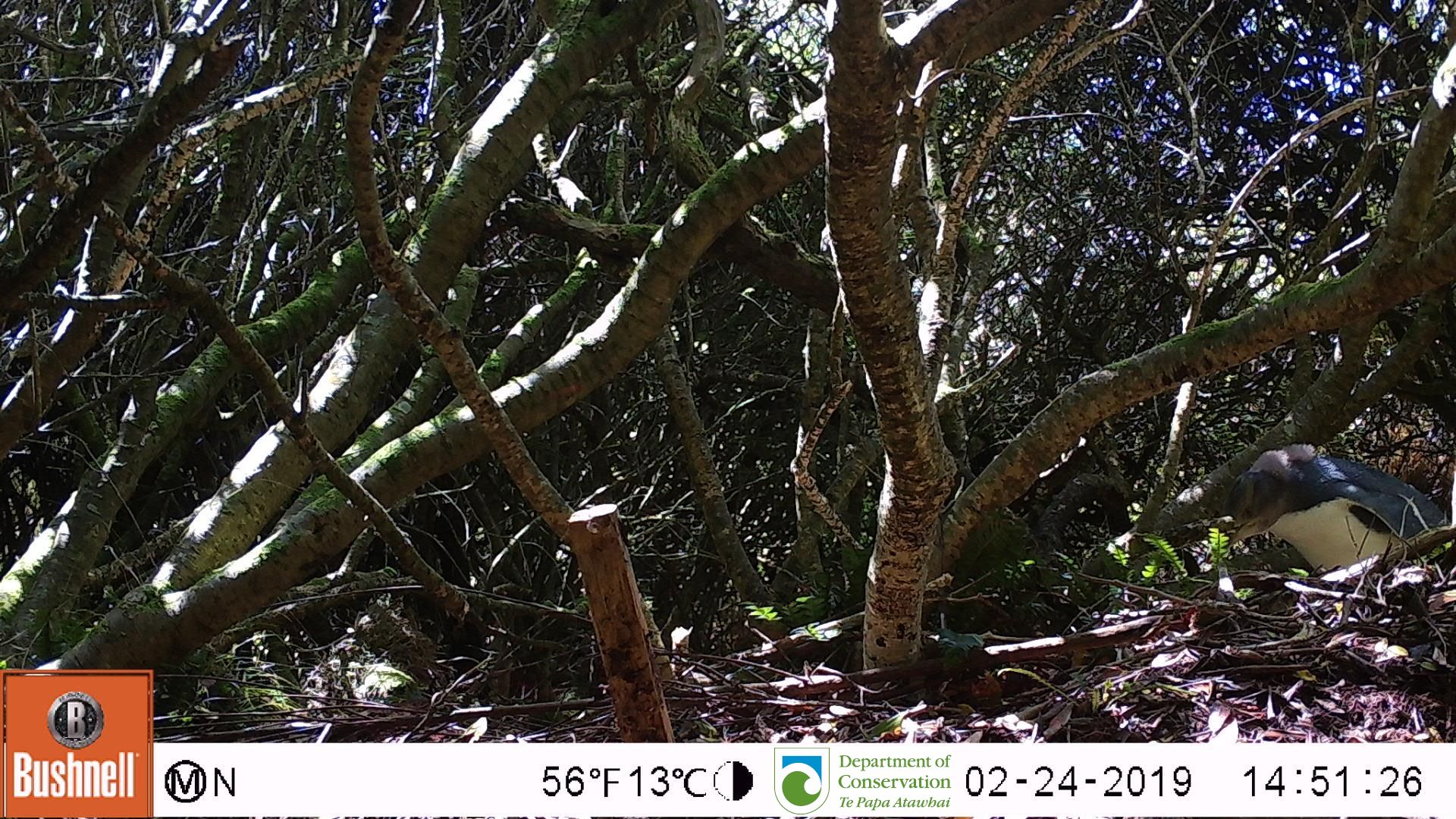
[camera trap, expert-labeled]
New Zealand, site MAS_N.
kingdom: Animalia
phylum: Chordata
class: Aves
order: Sphenisciformes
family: Spheniscidae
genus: Megadyptes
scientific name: Megadyptes antipodes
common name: yellow-eyed penguin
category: yellow eyed penguin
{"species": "yellow eyed penguin (yellow-eyed penguin) (Megadyptes antipodes)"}